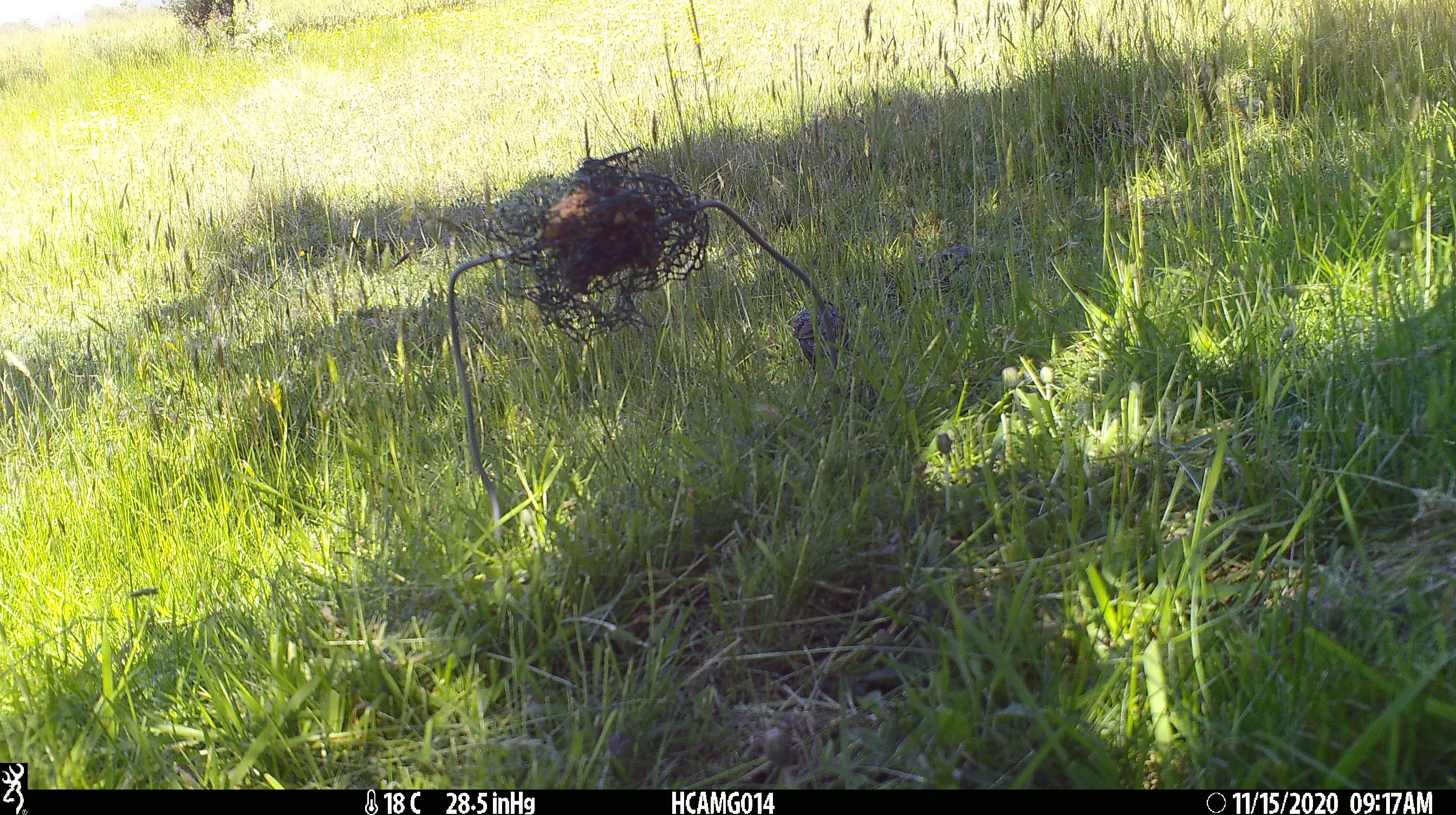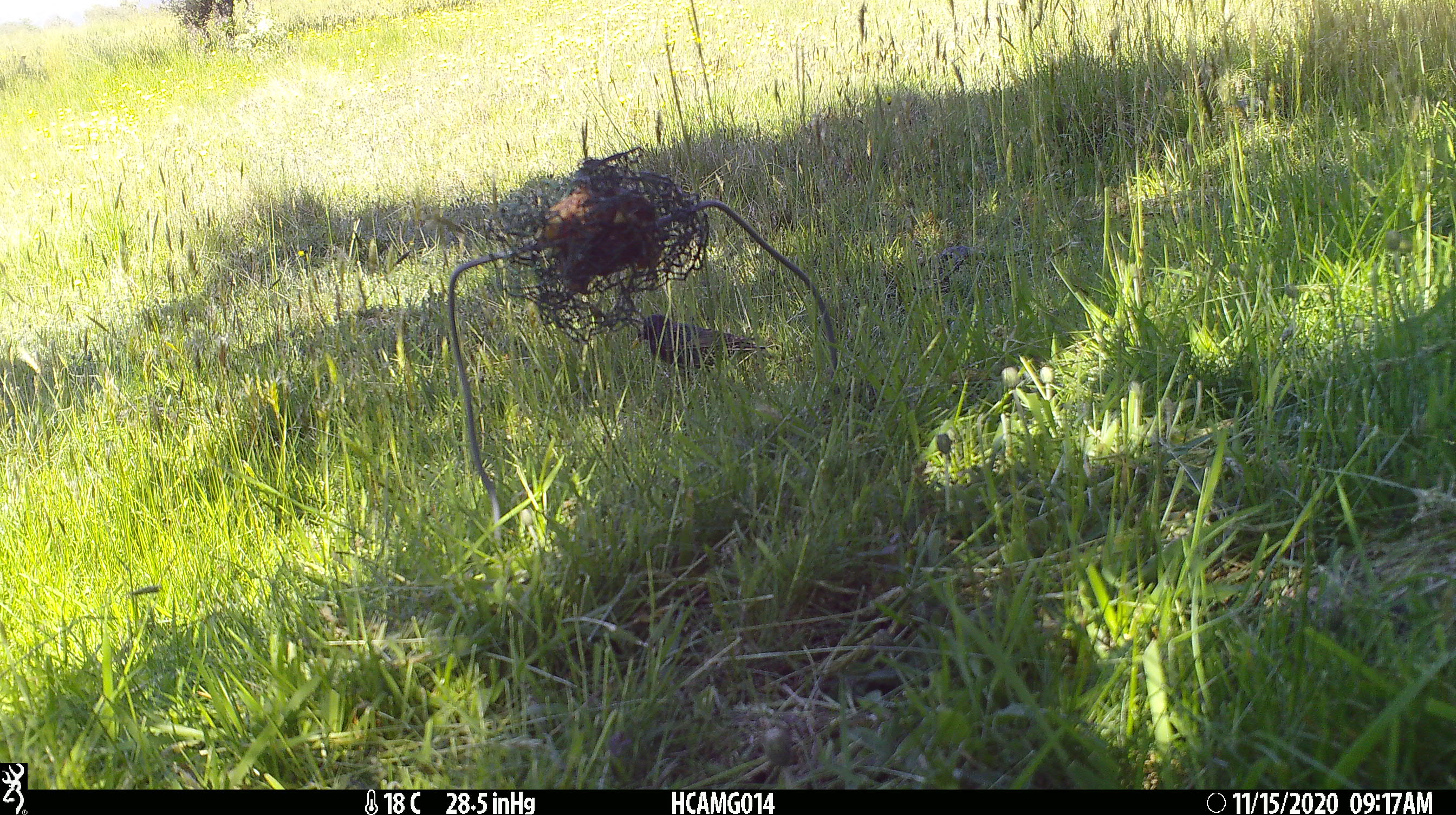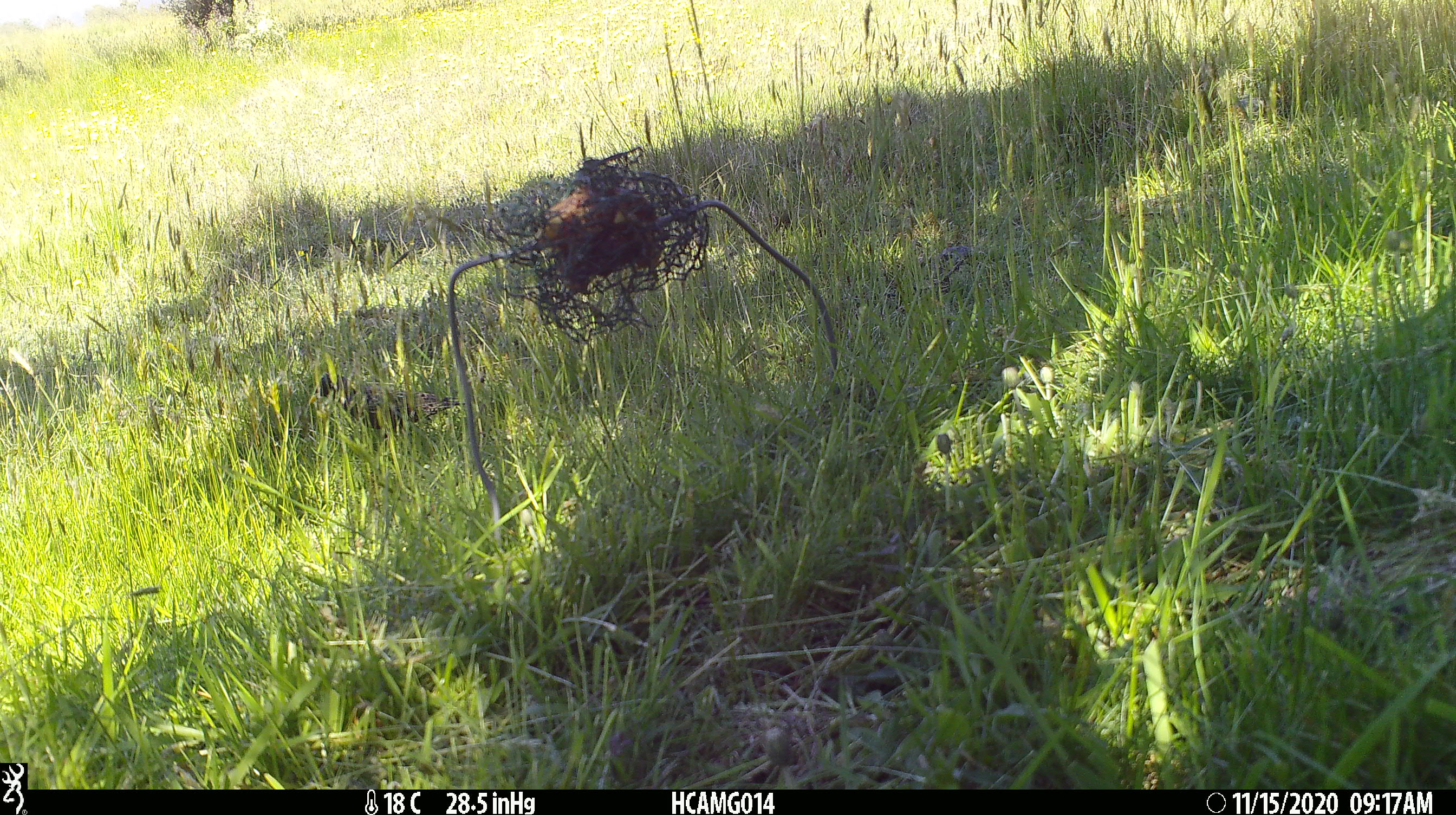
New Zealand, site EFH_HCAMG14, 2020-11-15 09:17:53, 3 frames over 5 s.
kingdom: Animalia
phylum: Chordata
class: Aves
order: Passeriformes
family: Sturnidae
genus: Sturnus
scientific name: Sturnus vulgaris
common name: european starling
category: starling